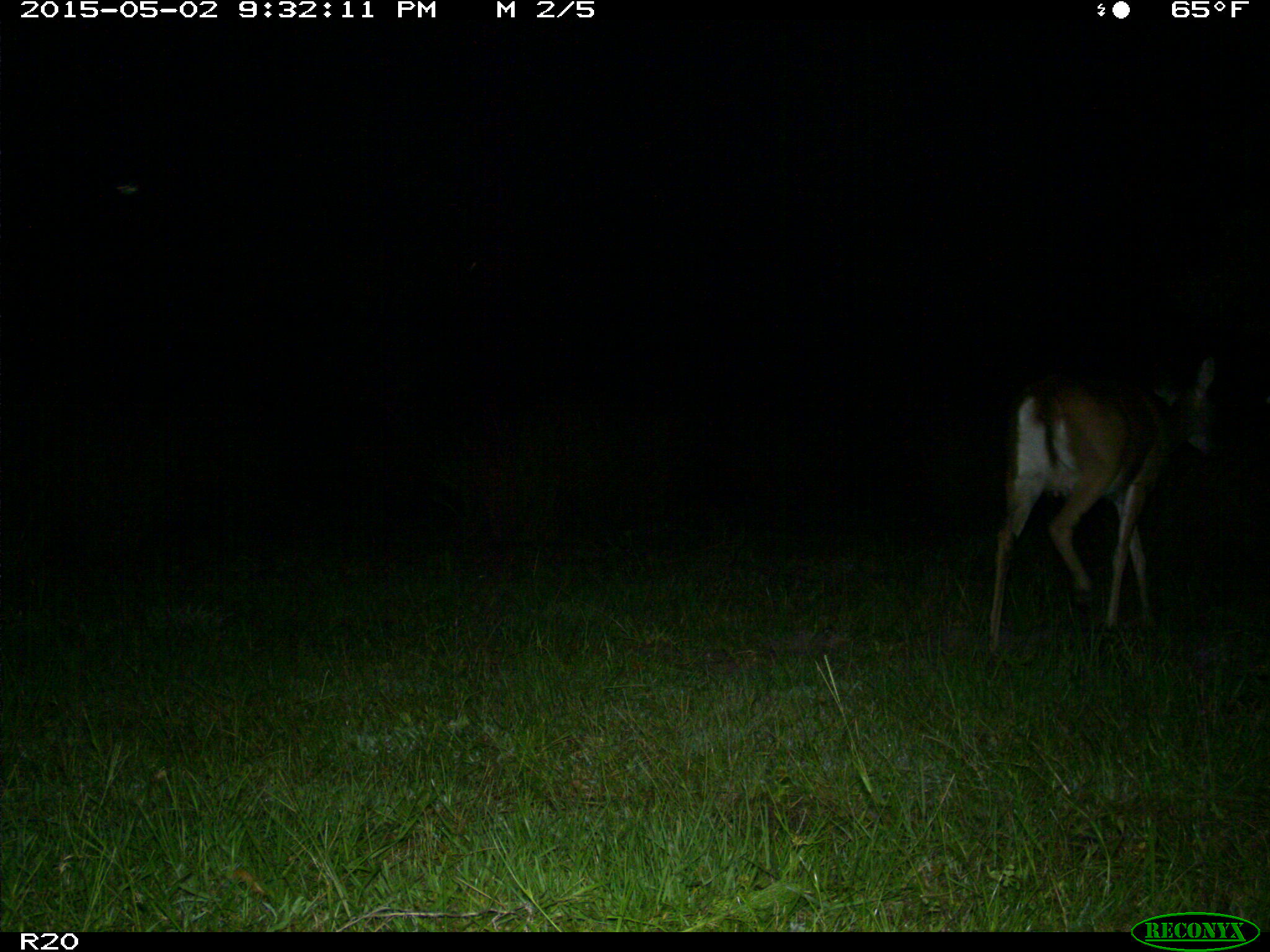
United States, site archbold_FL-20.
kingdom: Animalia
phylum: Chordata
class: Mammalia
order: Artiodactyla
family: Cervidae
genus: Odocoileus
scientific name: Odocoileus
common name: deer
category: unidentified deer